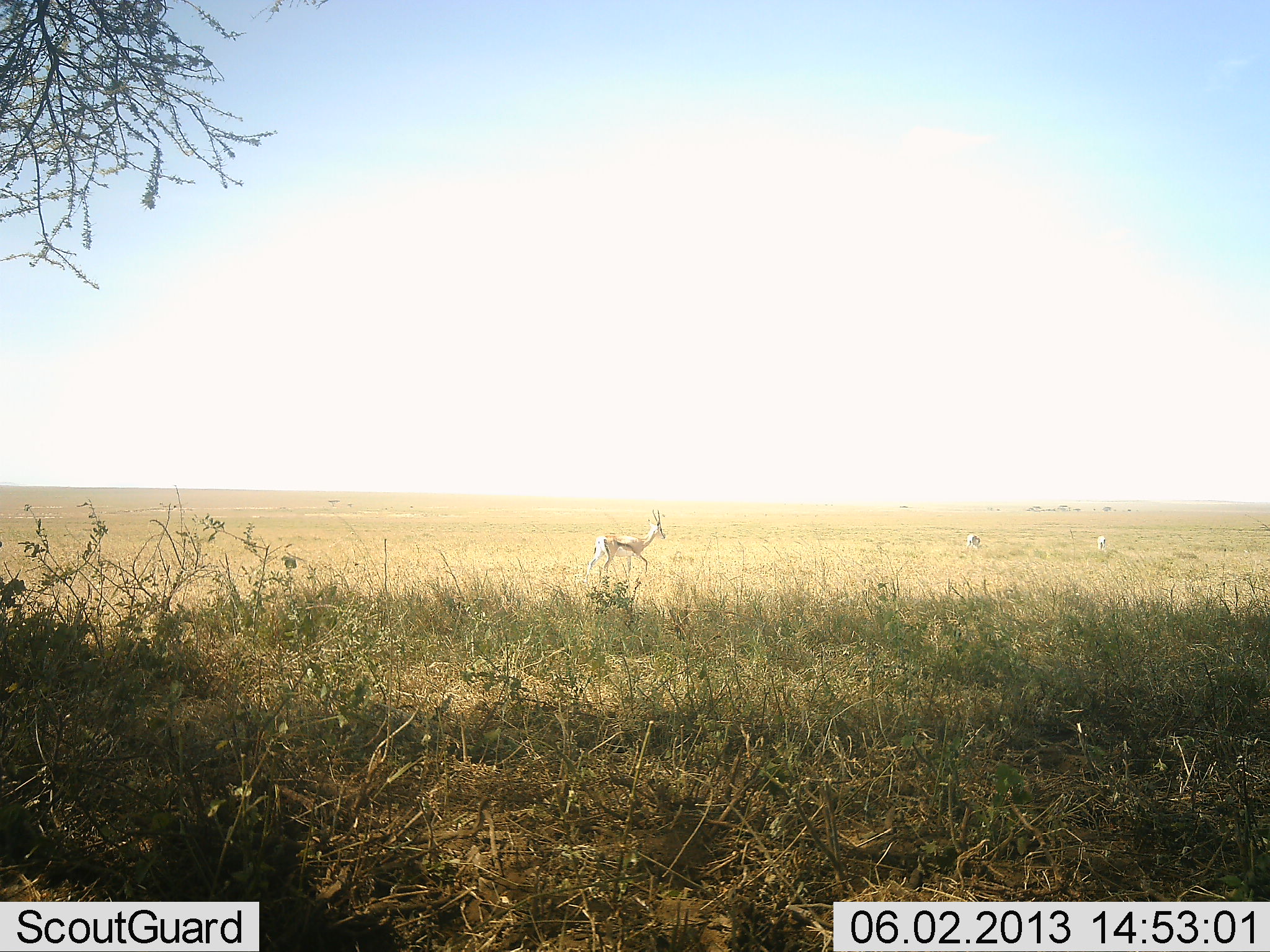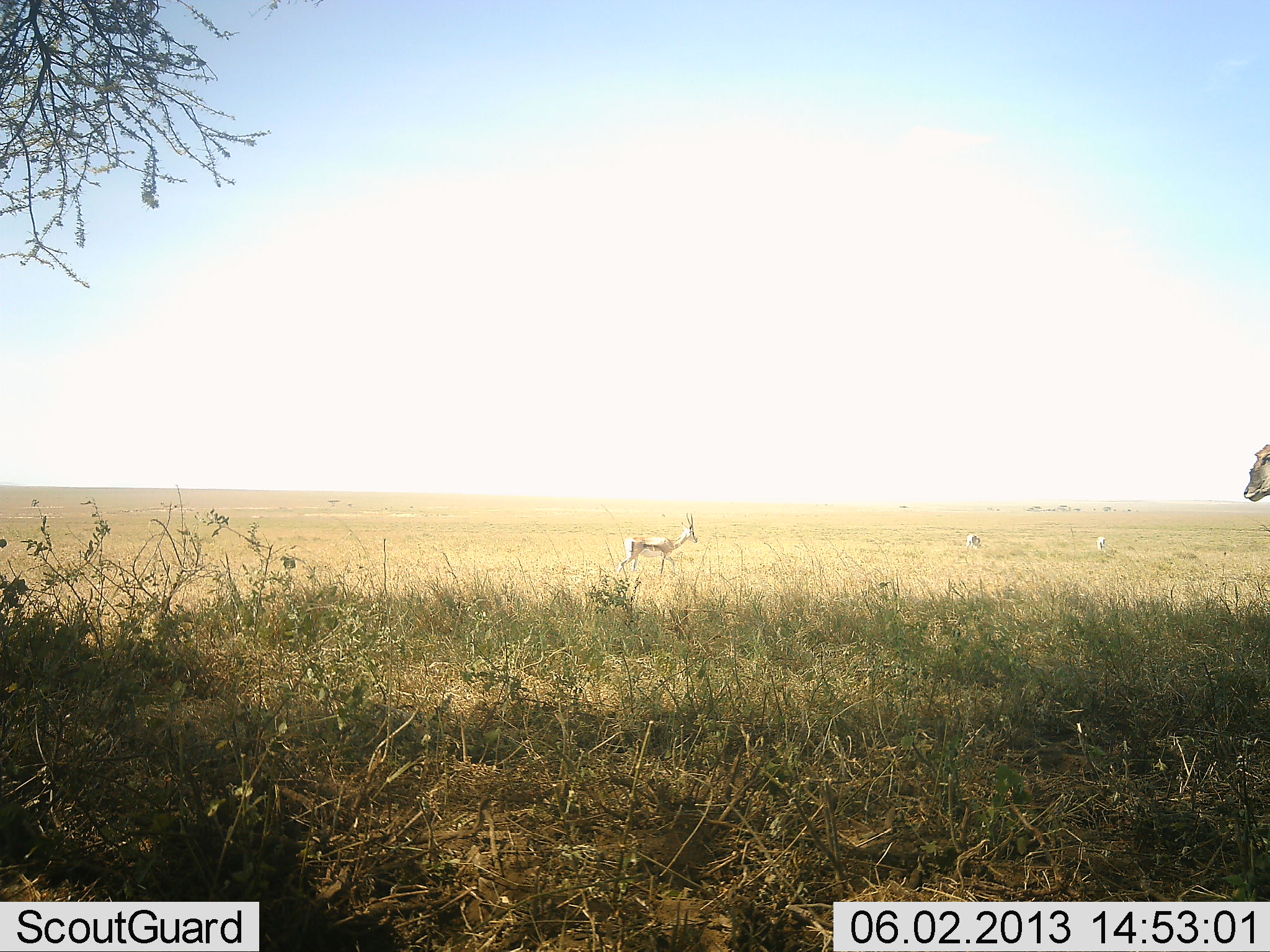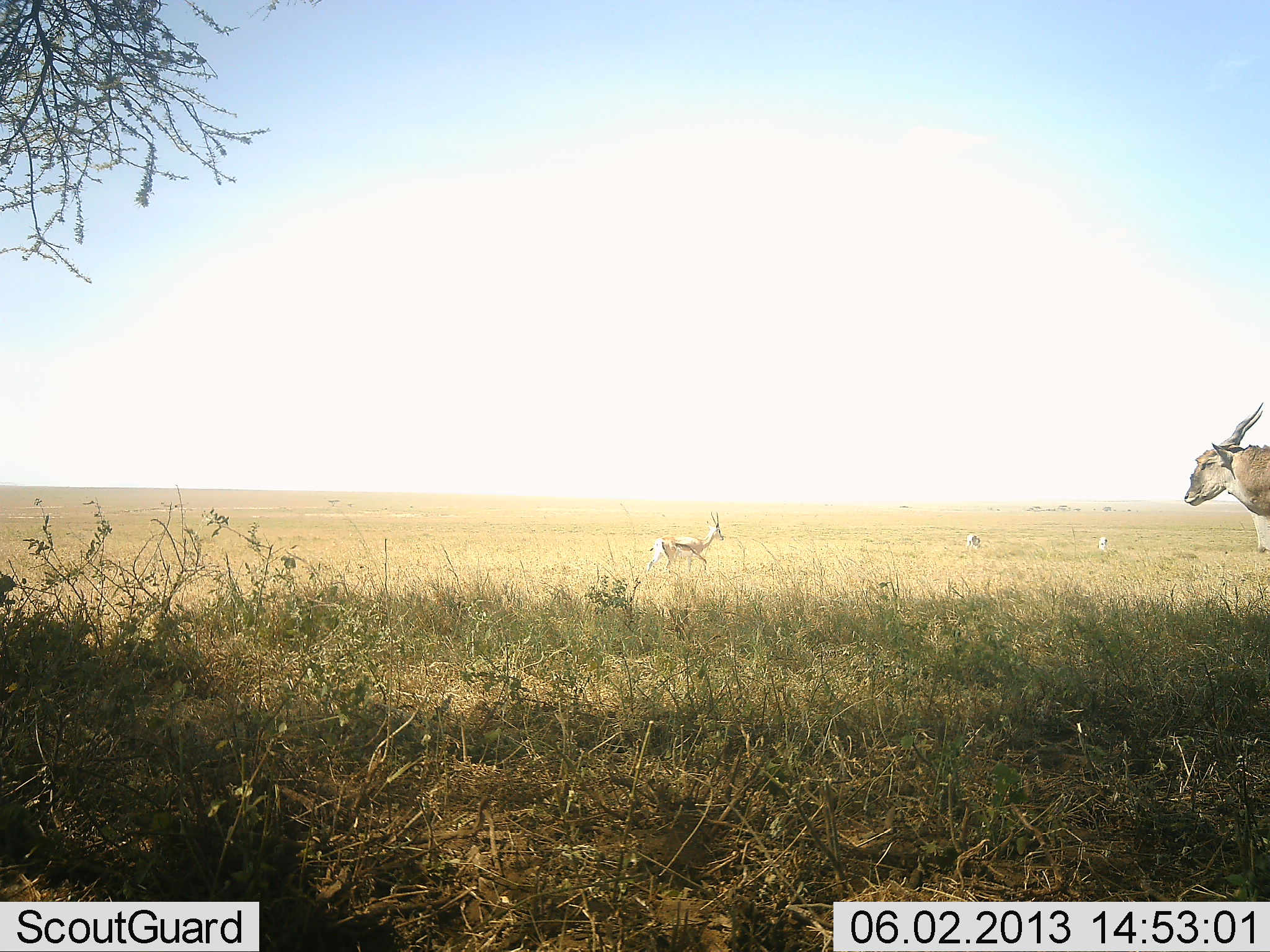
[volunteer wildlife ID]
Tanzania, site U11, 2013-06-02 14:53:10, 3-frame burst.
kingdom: Animalia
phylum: Chordata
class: Mammalia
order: Artiodactyla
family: Bovidae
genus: Tragelaphus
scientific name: Tragelaphus oryx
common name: eland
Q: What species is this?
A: Eland (Tragelaphus oryx).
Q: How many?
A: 1.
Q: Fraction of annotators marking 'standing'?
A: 11%.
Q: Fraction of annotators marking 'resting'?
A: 0%.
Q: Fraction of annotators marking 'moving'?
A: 95%.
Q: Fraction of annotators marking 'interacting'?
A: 0%.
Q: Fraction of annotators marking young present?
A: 0%.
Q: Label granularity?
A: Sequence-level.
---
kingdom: Animalia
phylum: Chordata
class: Mammalia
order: Artiodactyla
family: Bovidae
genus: Eudorcas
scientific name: Eudorcas thomsonii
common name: thomson's gazelle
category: gazellethomsons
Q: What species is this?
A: Gazellethomsons (thomson's gazelle) (Eudorcas thomsonii).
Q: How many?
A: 2.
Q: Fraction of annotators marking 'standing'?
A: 30%.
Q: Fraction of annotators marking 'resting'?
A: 0%.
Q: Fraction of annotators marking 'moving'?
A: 90%.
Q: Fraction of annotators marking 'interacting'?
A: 0%.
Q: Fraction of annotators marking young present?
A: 0%.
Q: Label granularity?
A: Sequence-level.